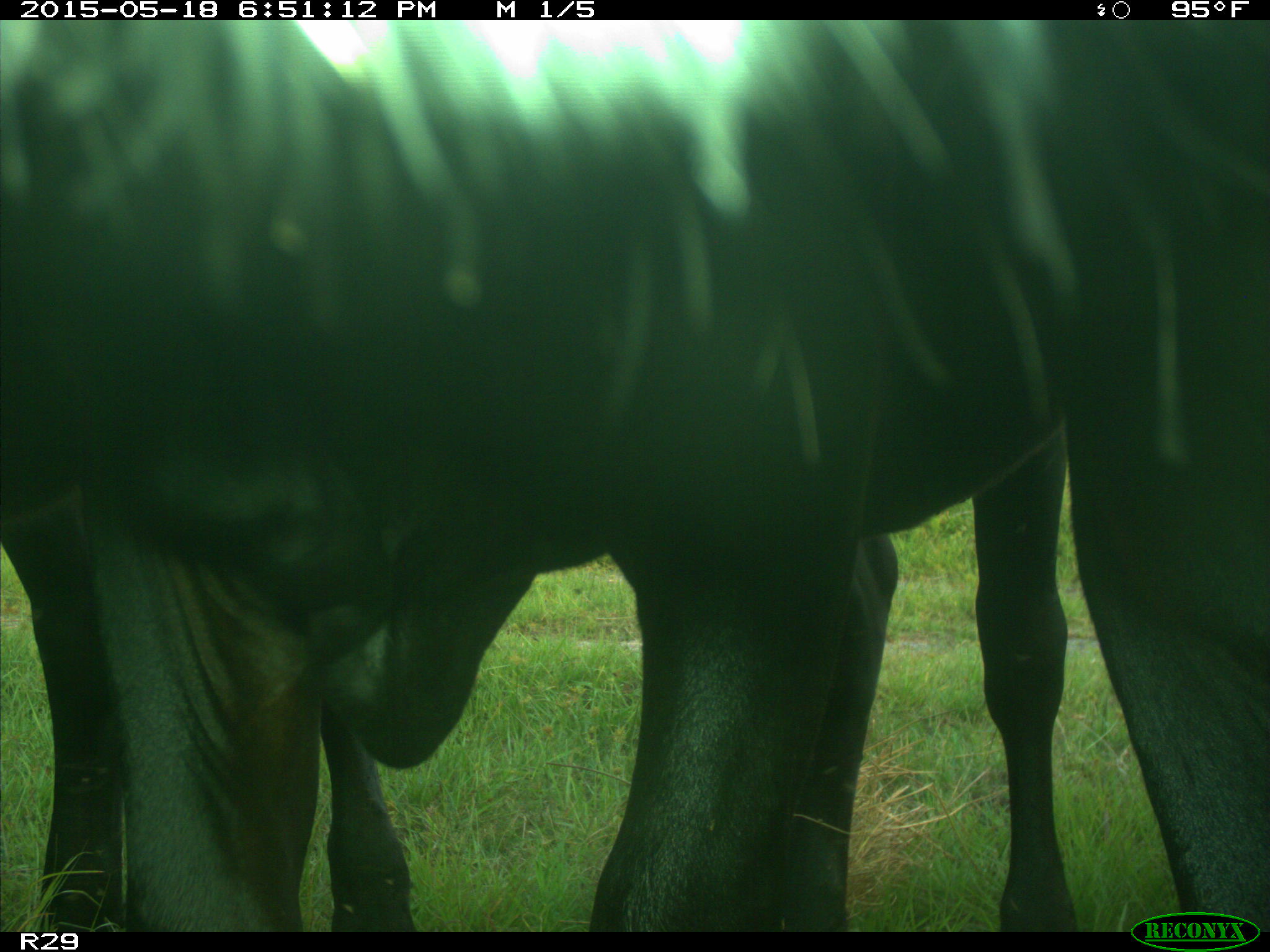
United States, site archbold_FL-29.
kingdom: Animalia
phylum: Chordata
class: Mammalia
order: Artiodactyla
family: Bovidae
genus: Bos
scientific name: Bos taurus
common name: domestic cow